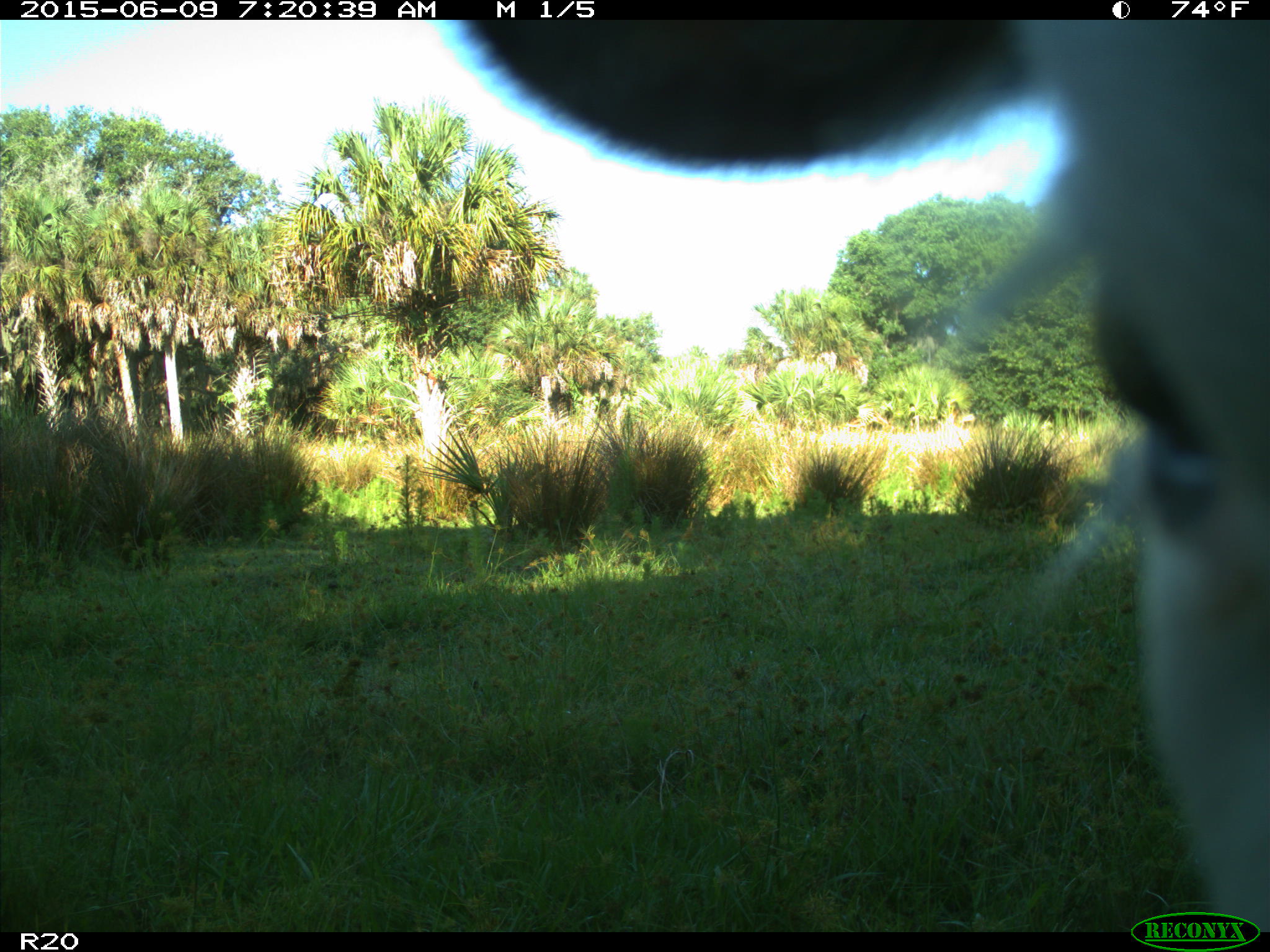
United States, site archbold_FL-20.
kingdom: Animalia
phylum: Chordata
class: Mammalia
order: Artiodactyla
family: Bovidae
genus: Bos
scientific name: Bos taurus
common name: domestic cow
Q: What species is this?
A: Bos taurus (domestic cow).